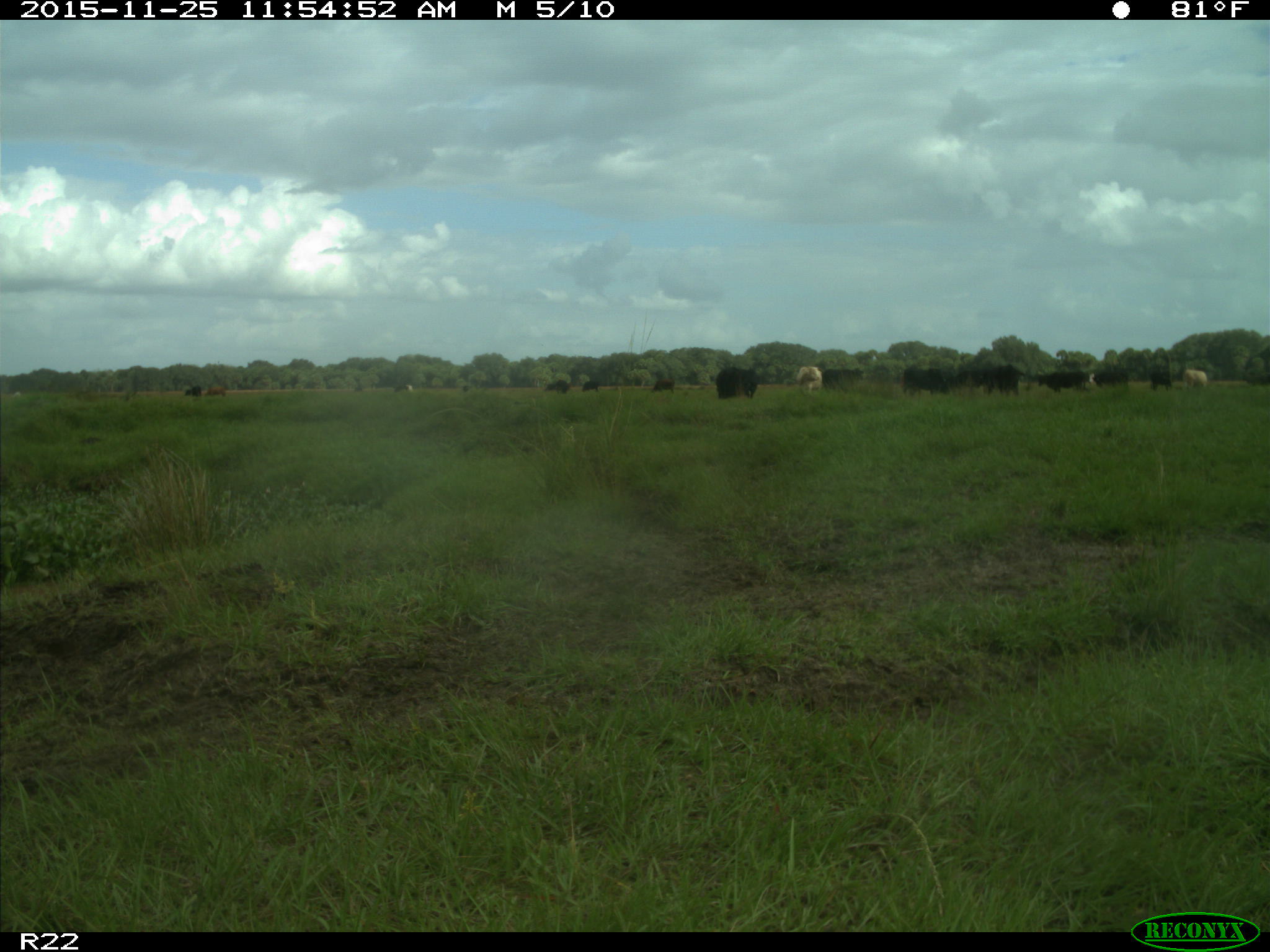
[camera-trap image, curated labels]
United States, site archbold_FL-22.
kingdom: Animalia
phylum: Chordata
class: Mammalia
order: Artiodactyla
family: Bovidae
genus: Bos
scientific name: Bos taurus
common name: domestic cow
Bos taurus (domestic cow).